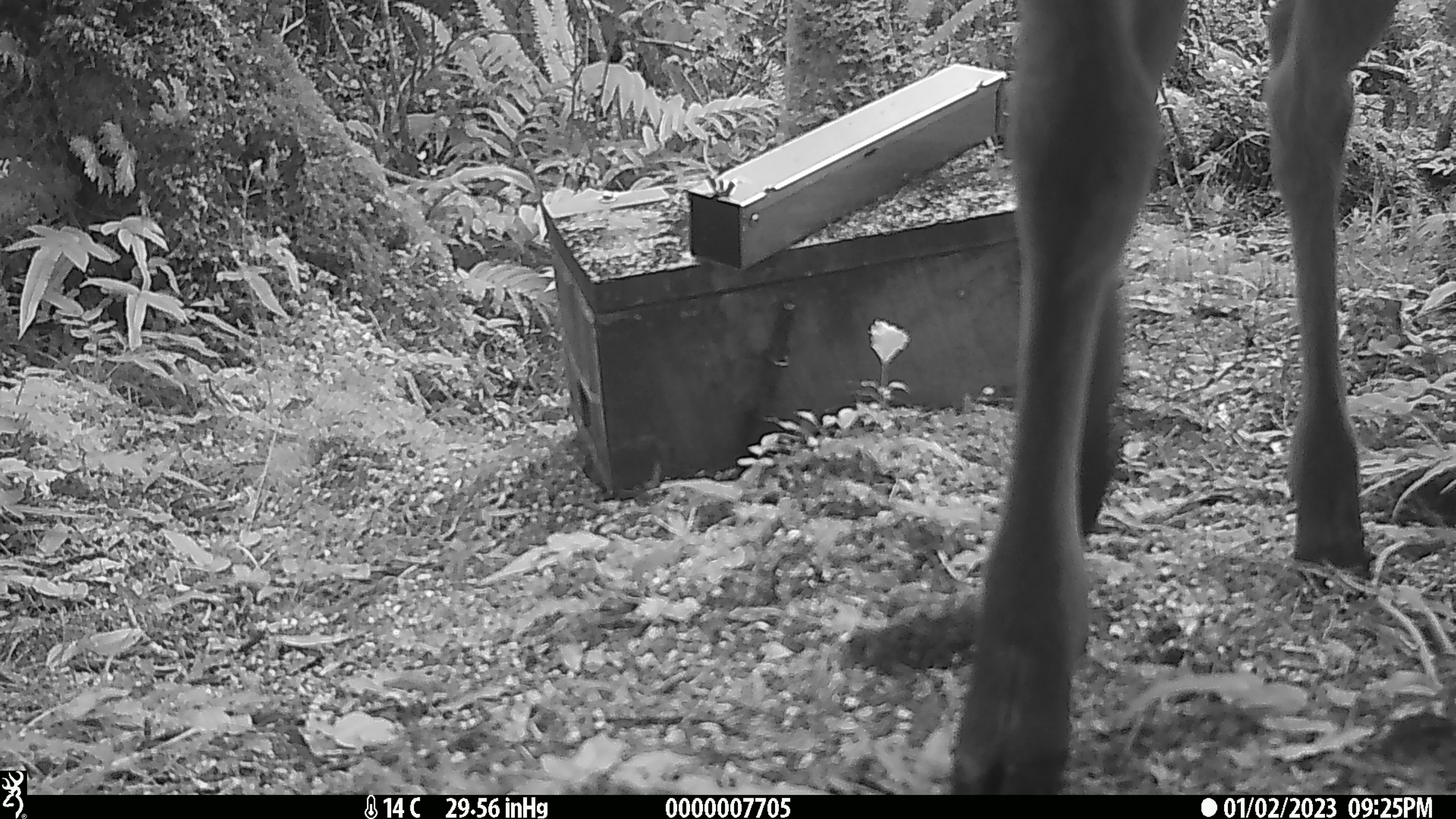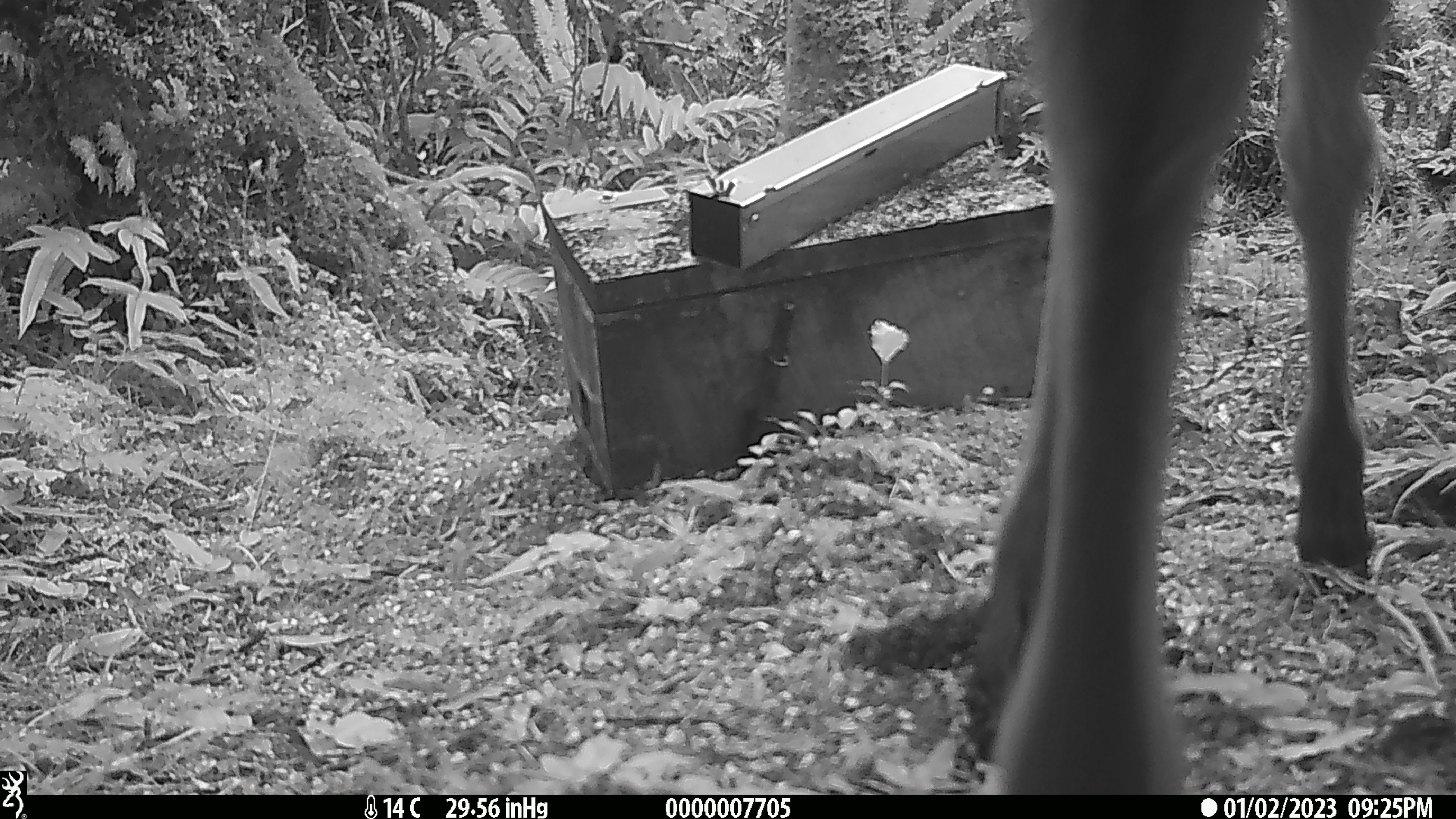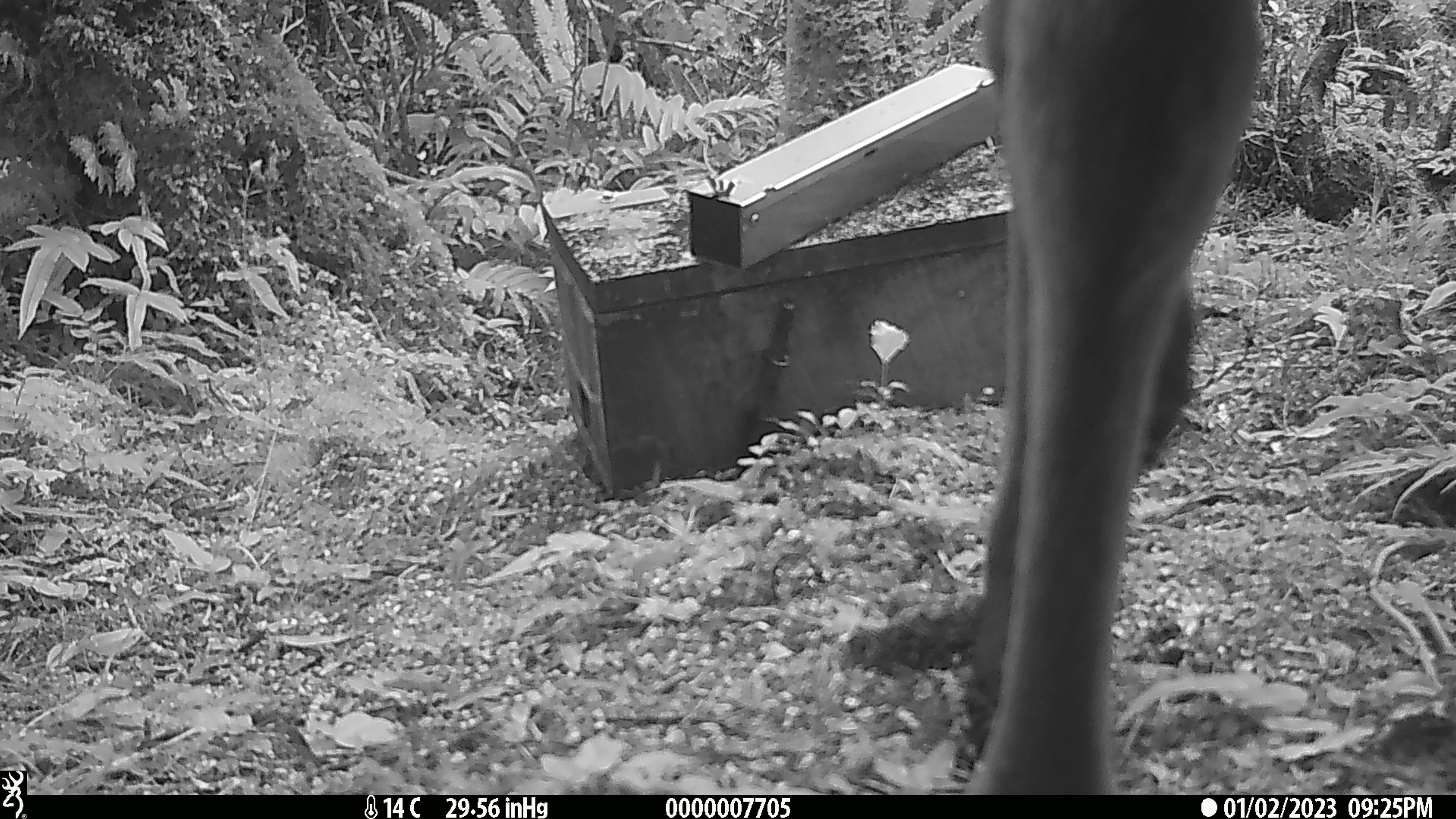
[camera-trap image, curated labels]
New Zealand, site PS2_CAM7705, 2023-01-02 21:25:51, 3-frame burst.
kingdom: Animalia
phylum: Chordata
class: Mammalia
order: Artiodactyla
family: Cervidae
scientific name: Cervidae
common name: deer